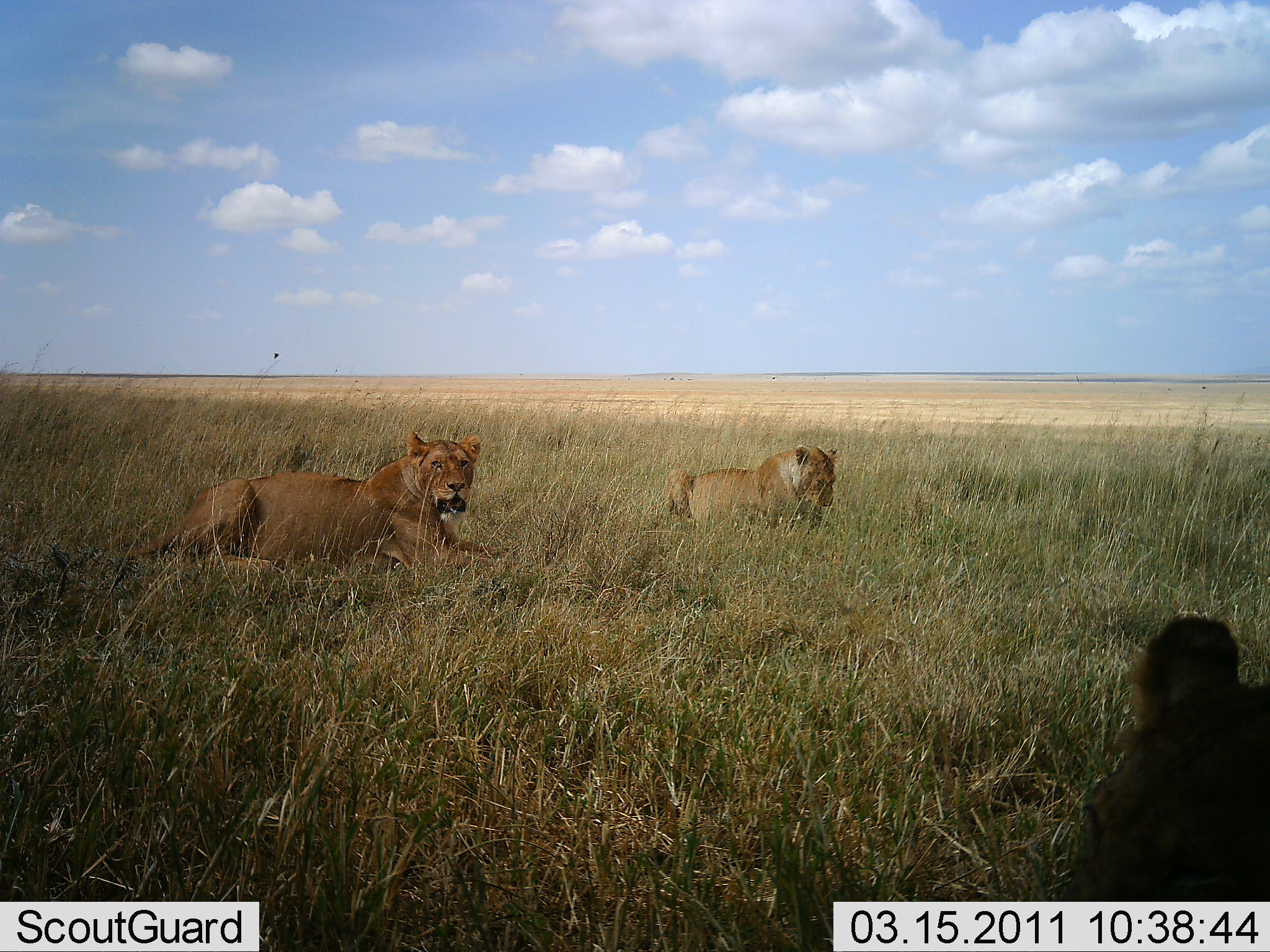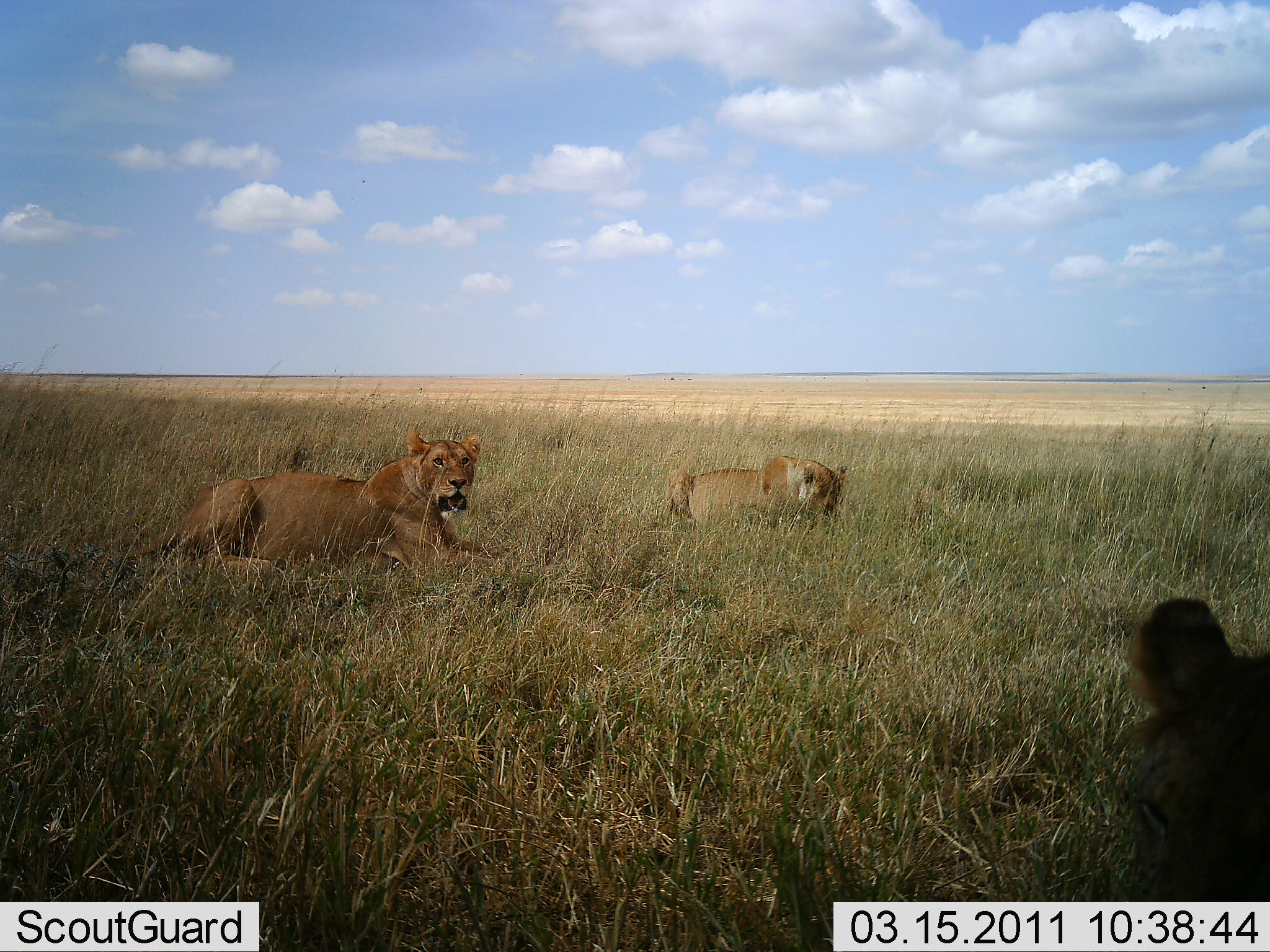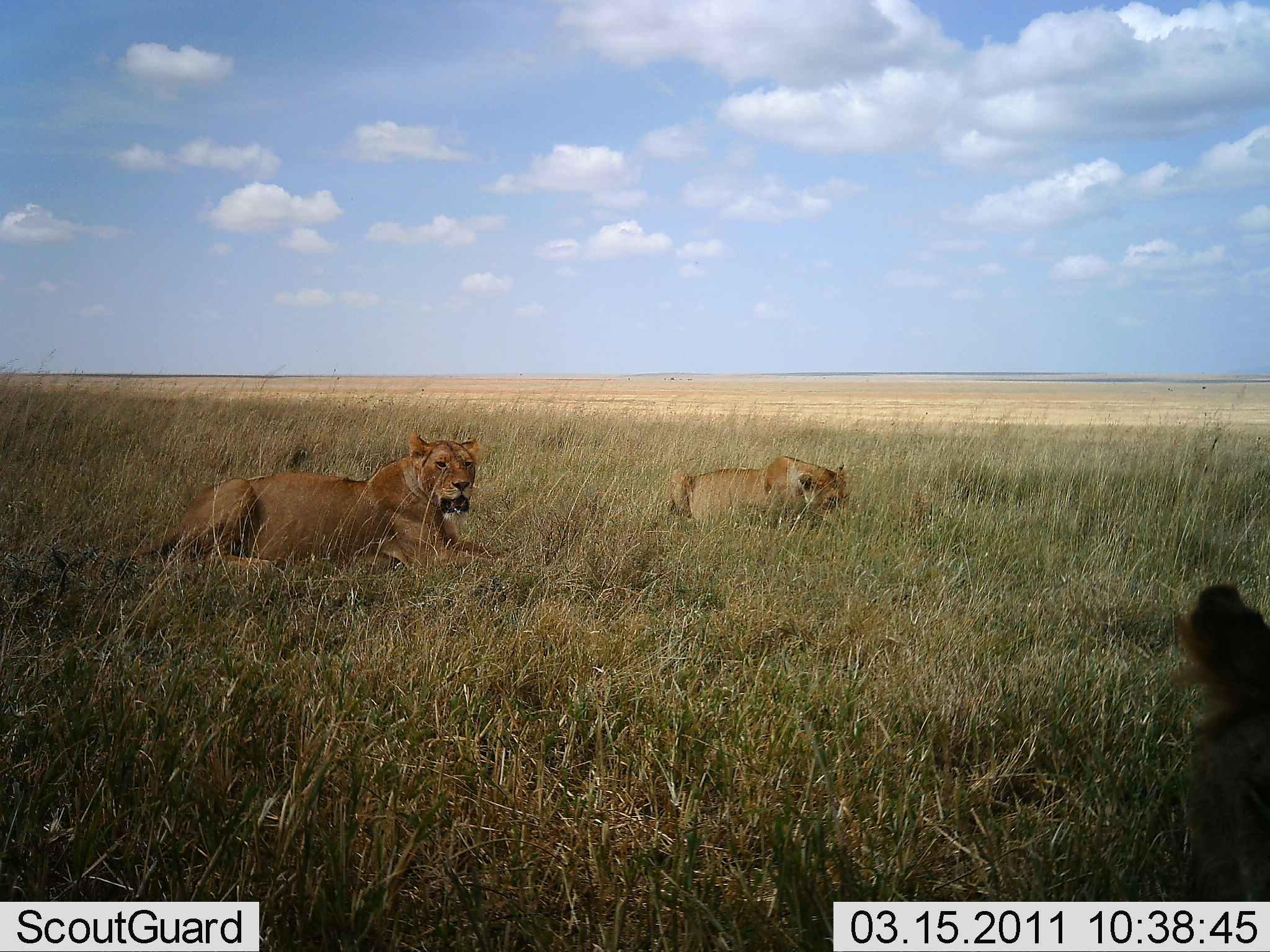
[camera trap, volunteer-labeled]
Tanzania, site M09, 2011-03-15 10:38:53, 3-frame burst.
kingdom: Animalia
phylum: Chordata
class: Mammalia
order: Carnivora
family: Felidae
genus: Panthera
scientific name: Panthera leo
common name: lion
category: lionfemale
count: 3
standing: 0%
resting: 100%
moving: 0%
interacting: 0%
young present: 0%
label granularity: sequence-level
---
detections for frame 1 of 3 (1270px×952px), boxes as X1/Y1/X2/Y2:
animal: 114/428/514/579; 1064/615/1270/902; 664/445/839/530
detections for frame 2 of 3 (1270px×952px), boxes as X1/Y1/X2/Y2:
animal: 110/427/520/588; 1114/598/1270/734; 661/453/847/529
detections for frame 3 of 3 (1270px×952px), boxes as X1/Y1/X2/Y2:
animal: 92/431/512/590; 1178/582/1270/905; 664/454/849/531